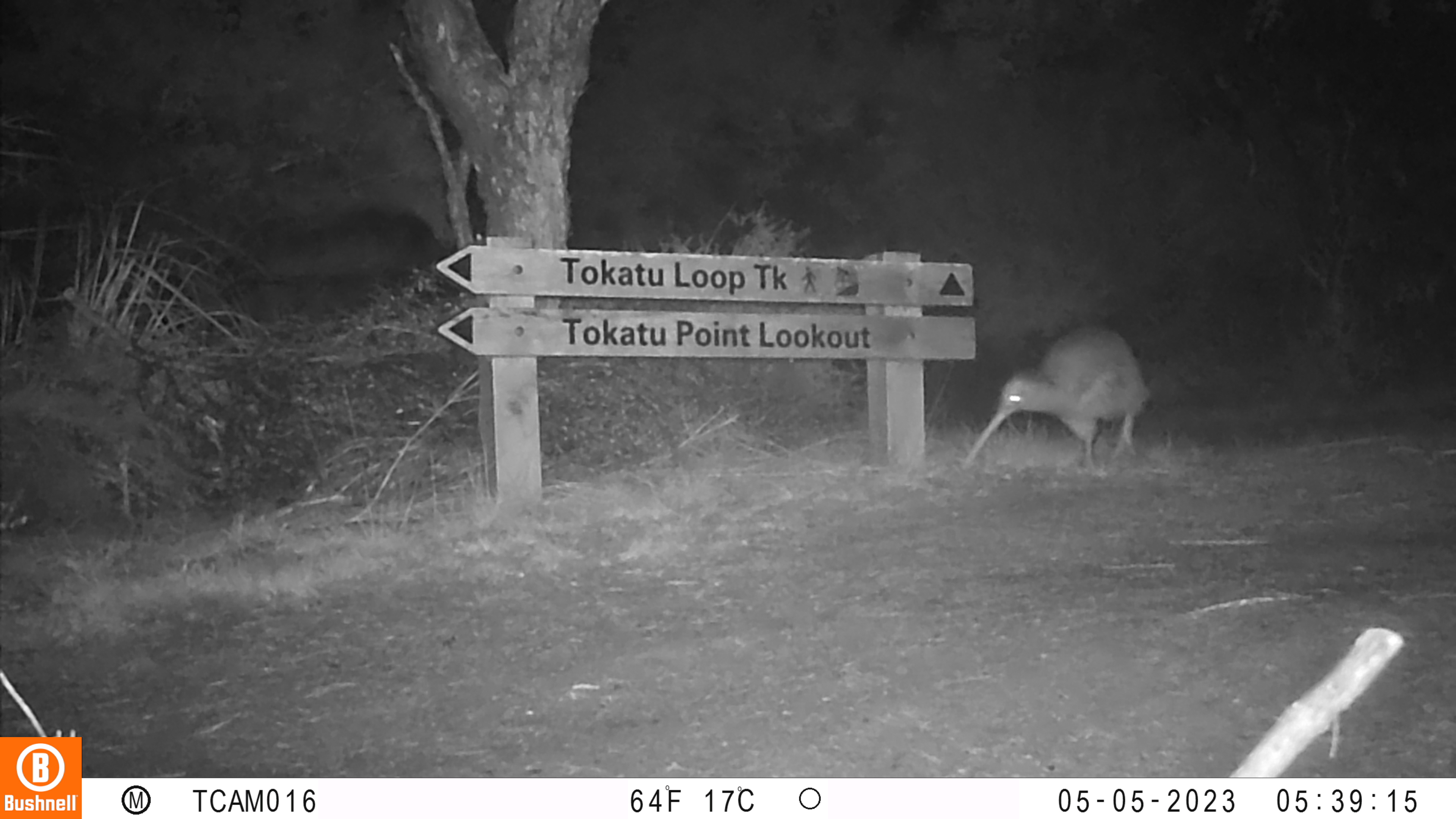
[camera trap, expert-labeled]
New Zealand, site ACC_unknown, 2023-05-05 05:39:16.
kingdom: Animalia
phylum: Chordata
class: Aves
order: Apterygiformes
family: Apterygidae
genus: Apteryx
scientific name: Apteryx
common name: kiwi